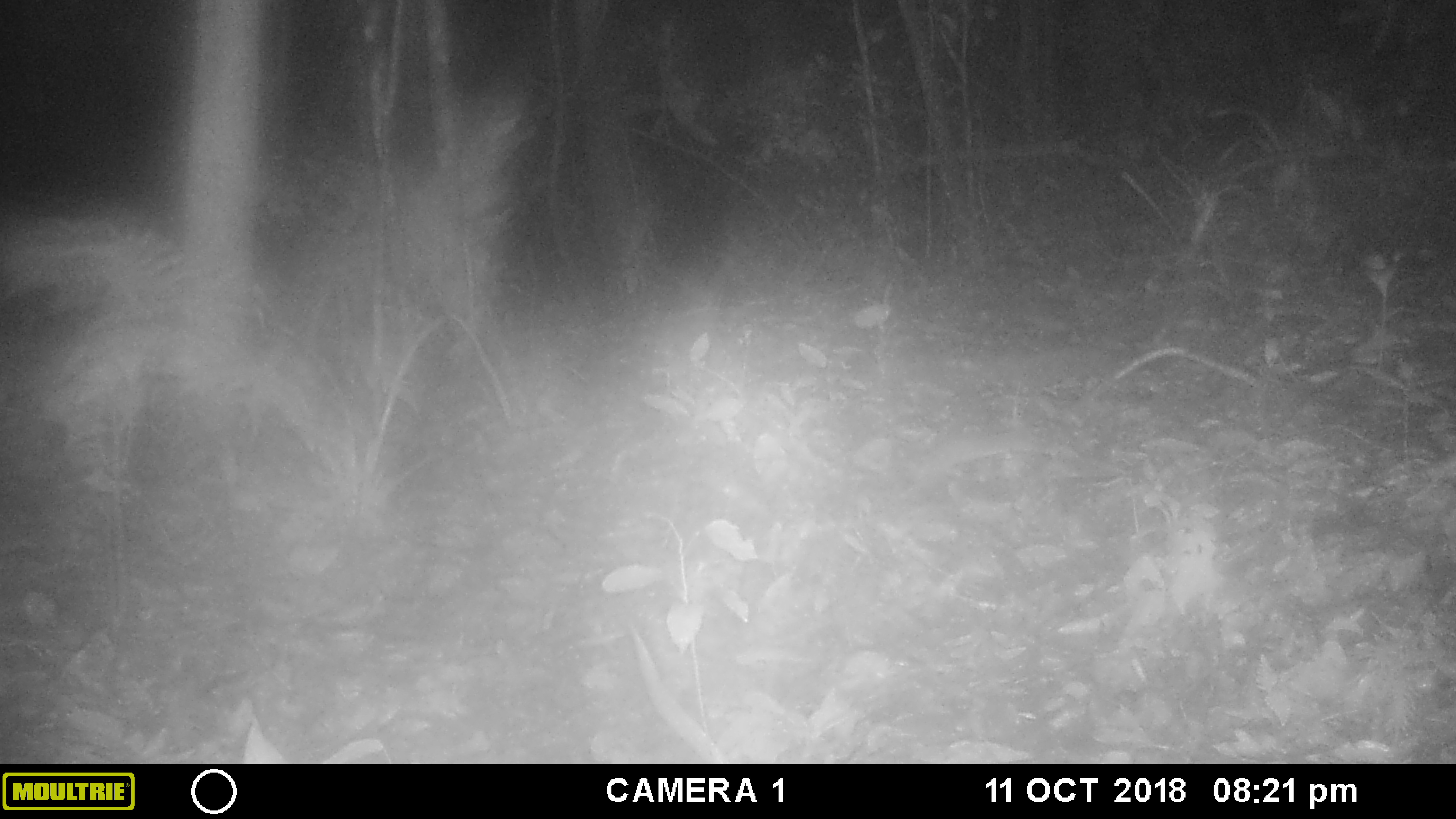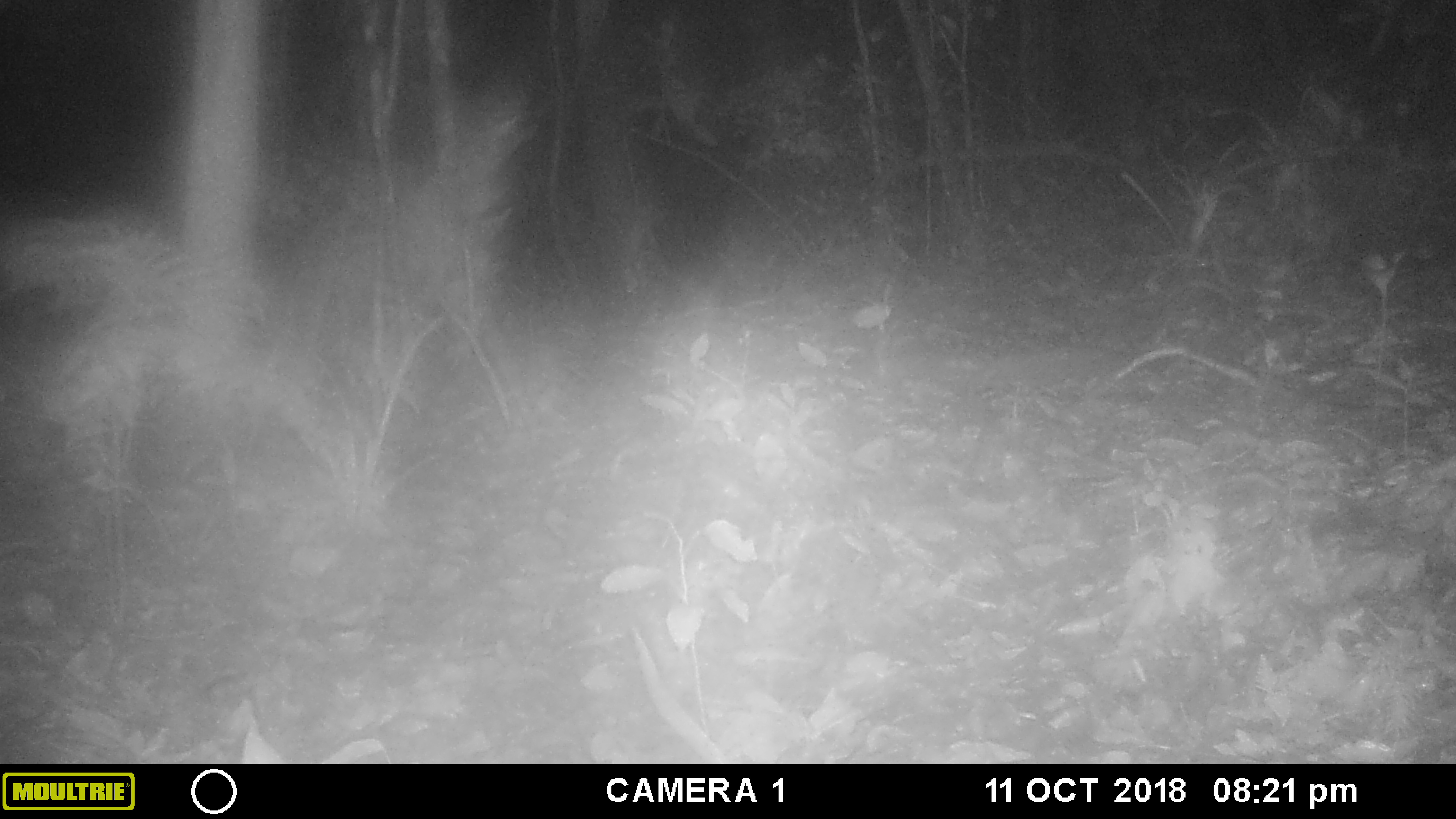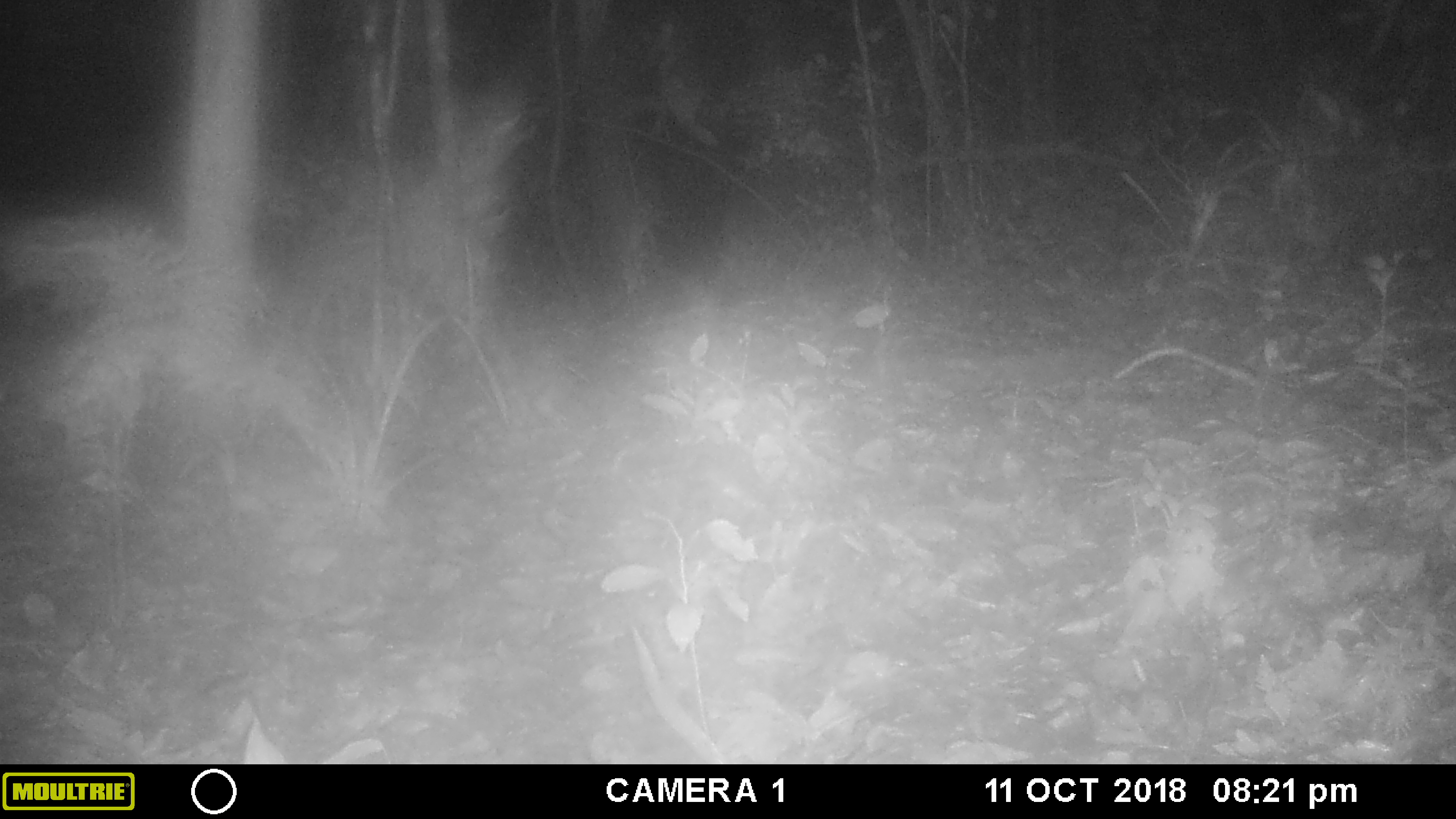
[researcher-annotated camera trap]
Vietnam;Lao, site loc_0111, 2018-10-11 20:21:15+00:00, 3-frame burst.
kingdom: Animalia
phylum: Chordata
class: Mammalia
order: Rodentia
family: Muridae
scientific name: Muridae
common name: old-world mice and rats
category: unidentified murid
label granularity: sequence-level